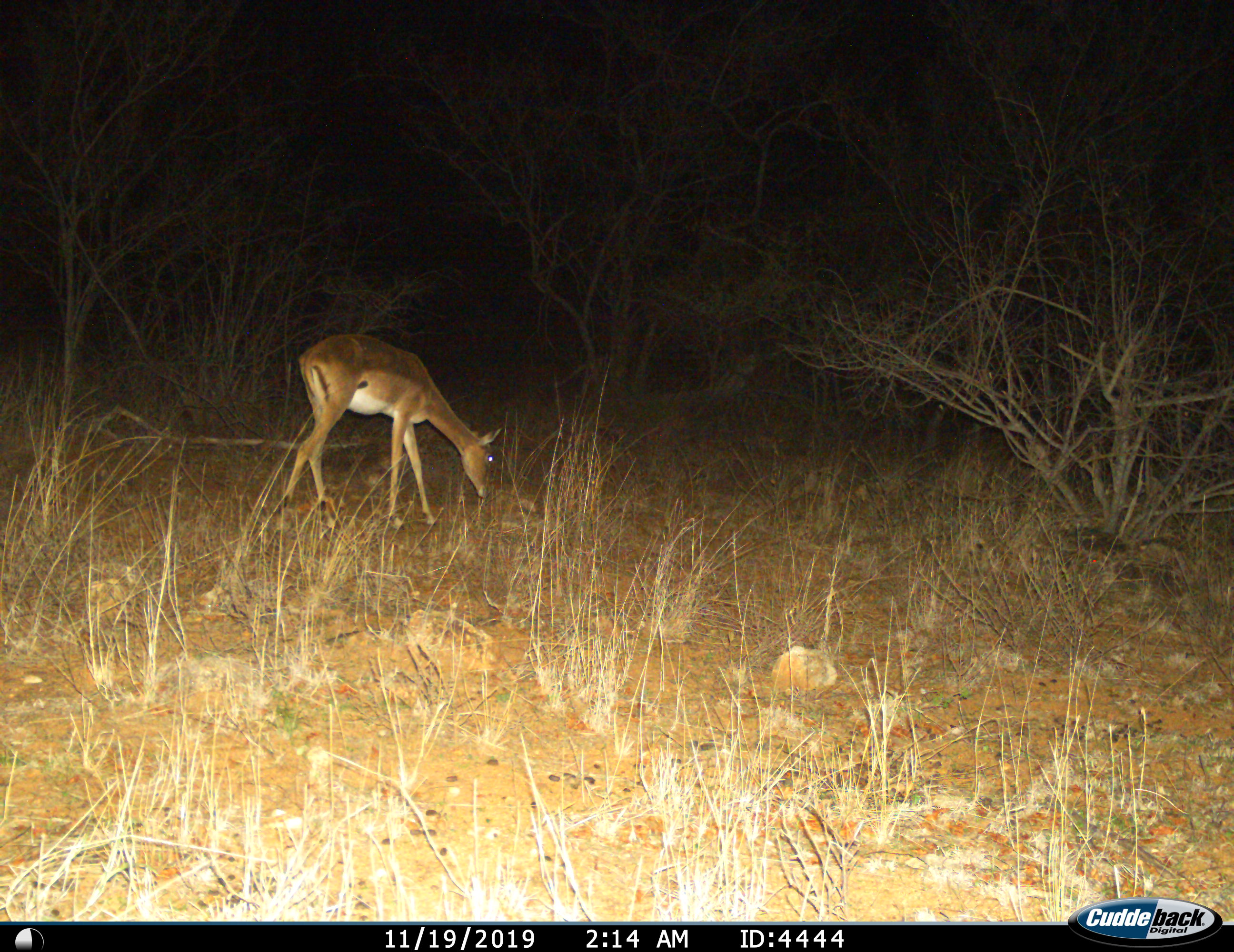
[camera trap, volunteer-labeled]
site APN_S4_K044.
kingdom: Animalia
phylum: Chordata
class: Mammalia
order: Artiodactyla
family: Bovidae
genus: Aepyceros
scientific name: Aepyceros melampus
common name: impala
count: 1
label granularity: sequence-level